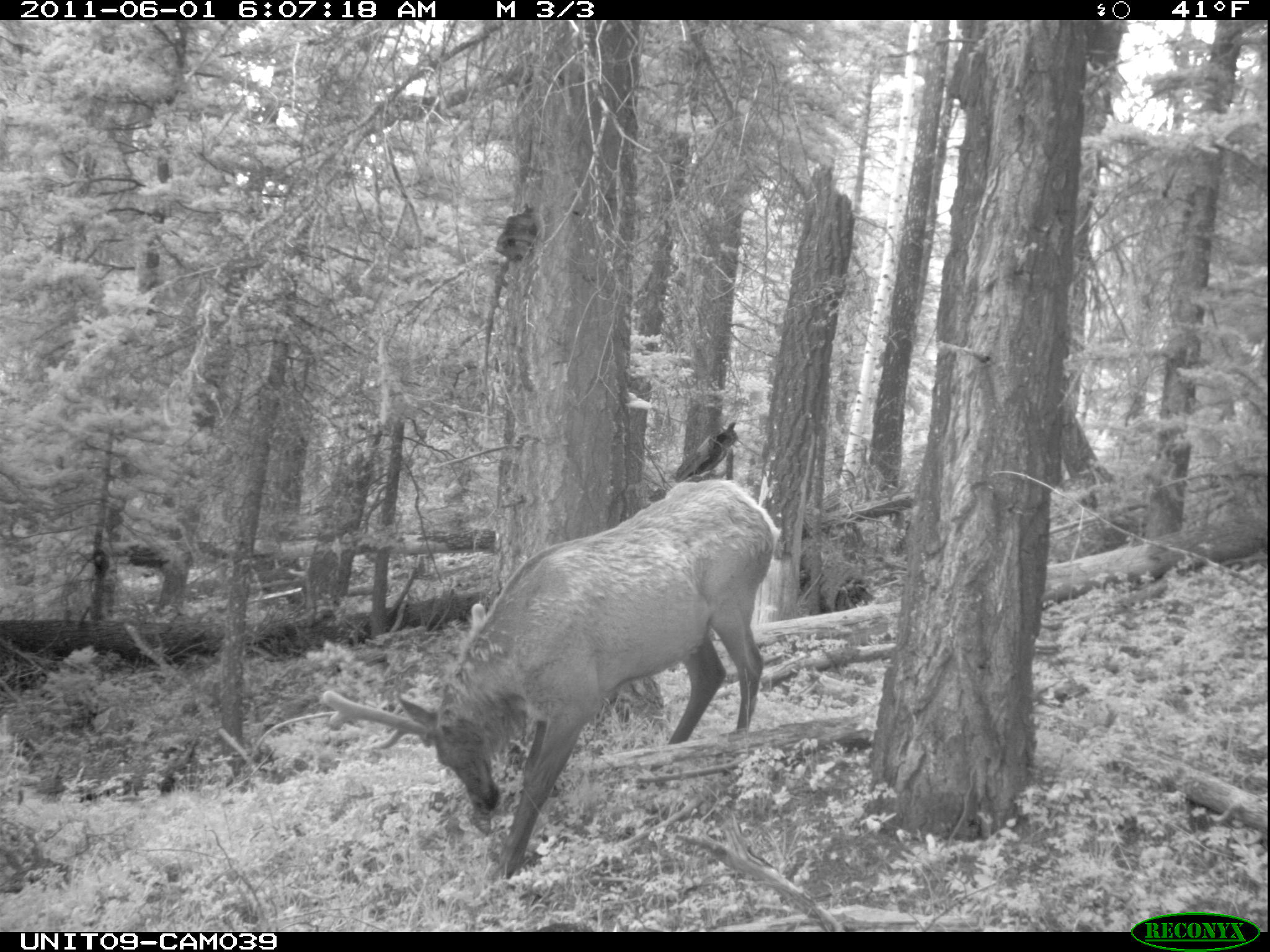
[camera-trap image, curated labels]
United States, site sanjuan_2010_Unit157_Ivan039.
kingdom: Animalia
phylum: Chordata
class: Mammalia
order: Artiodactyla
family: Cervidae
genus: Cervus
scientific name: Cervus elaphus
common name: red deer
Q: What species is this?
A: Cervus elaphus (red deer).